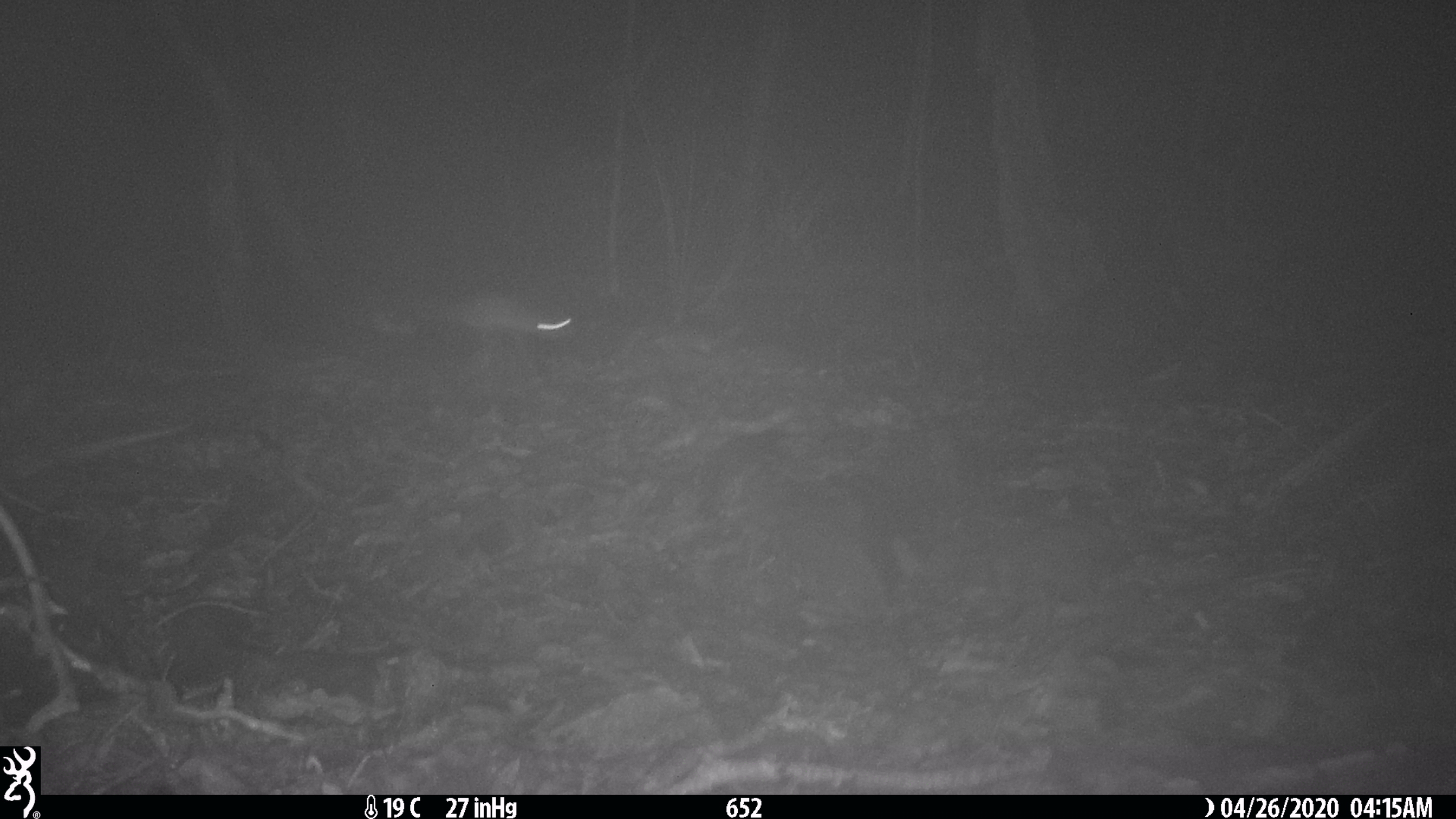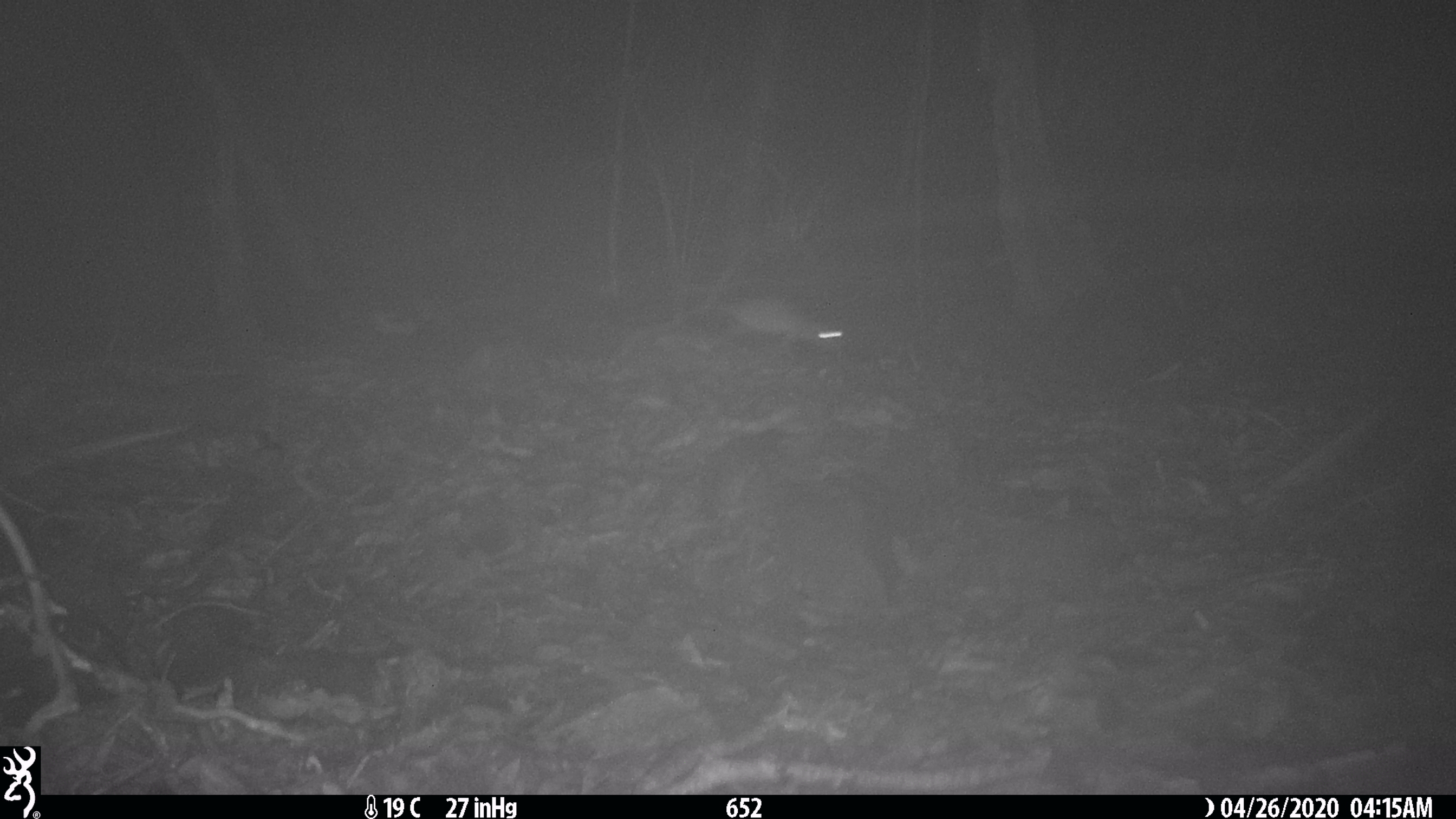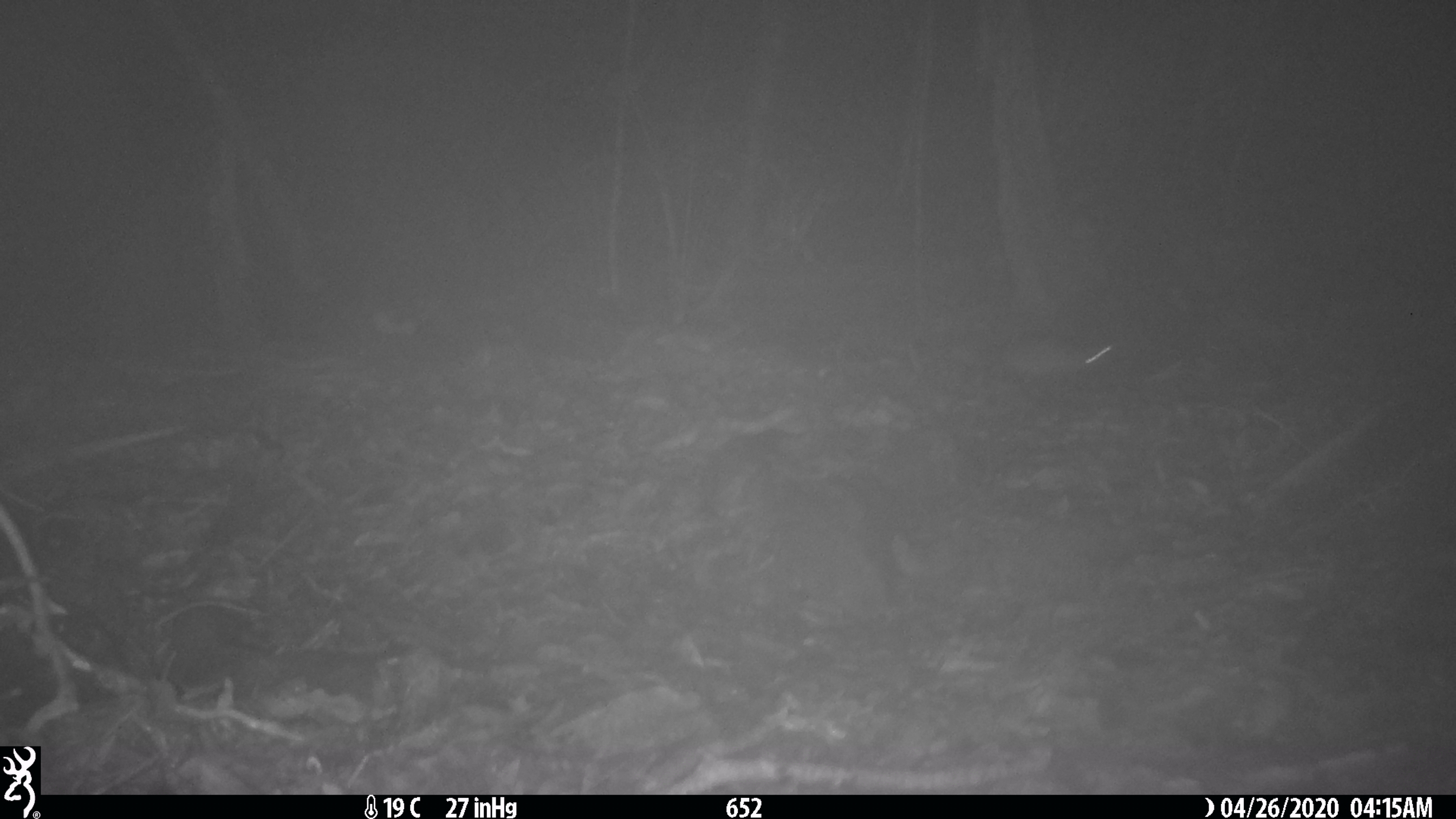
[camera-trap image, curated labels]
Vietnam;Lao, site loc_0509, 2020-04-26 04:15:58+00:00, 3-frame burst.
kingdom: Animalia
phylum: Chordata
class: Mammalia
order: Rodentia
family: Muridae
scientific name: Muridae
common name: old-world mice and rats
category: unidentified murid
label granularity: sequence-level